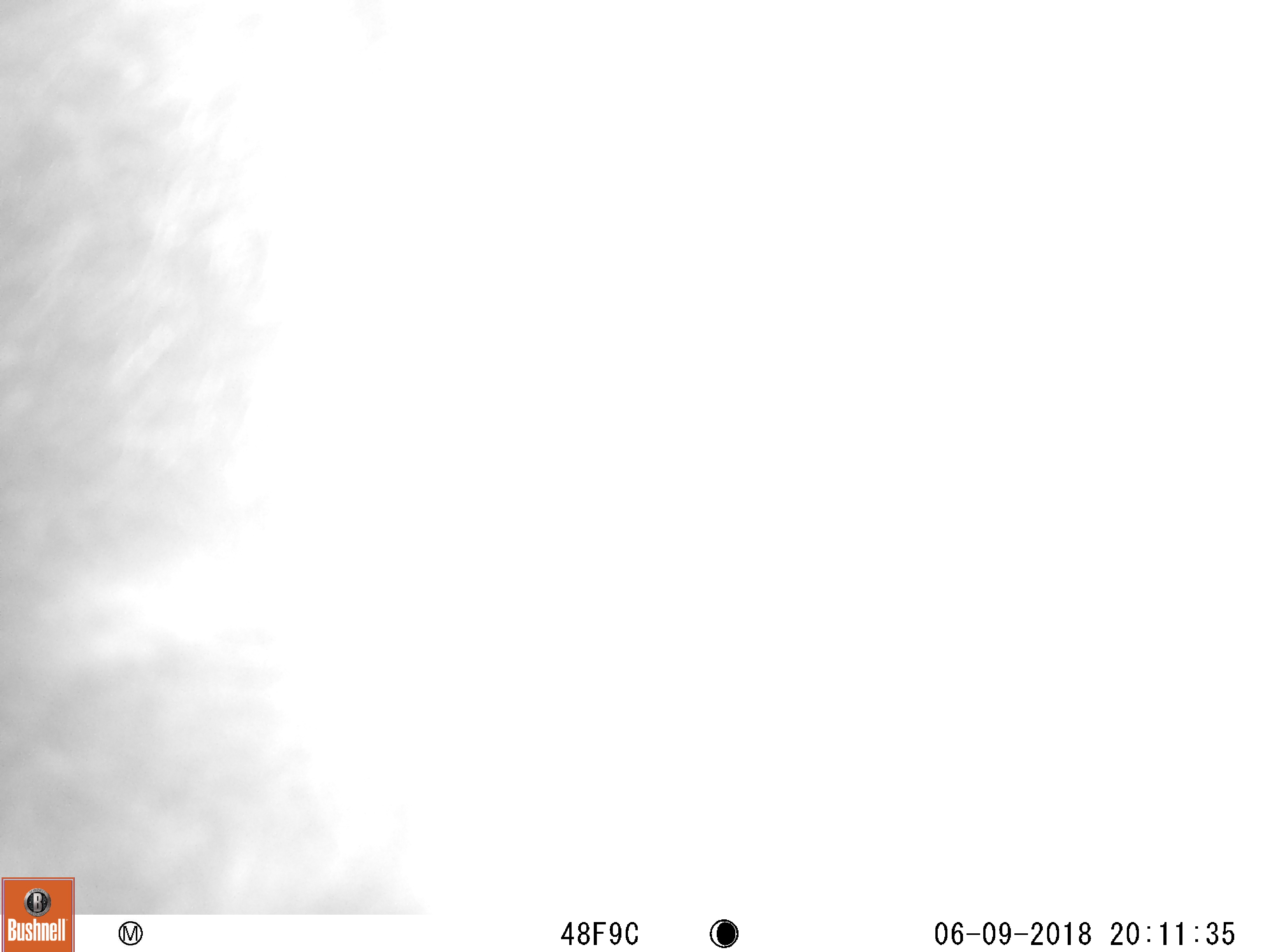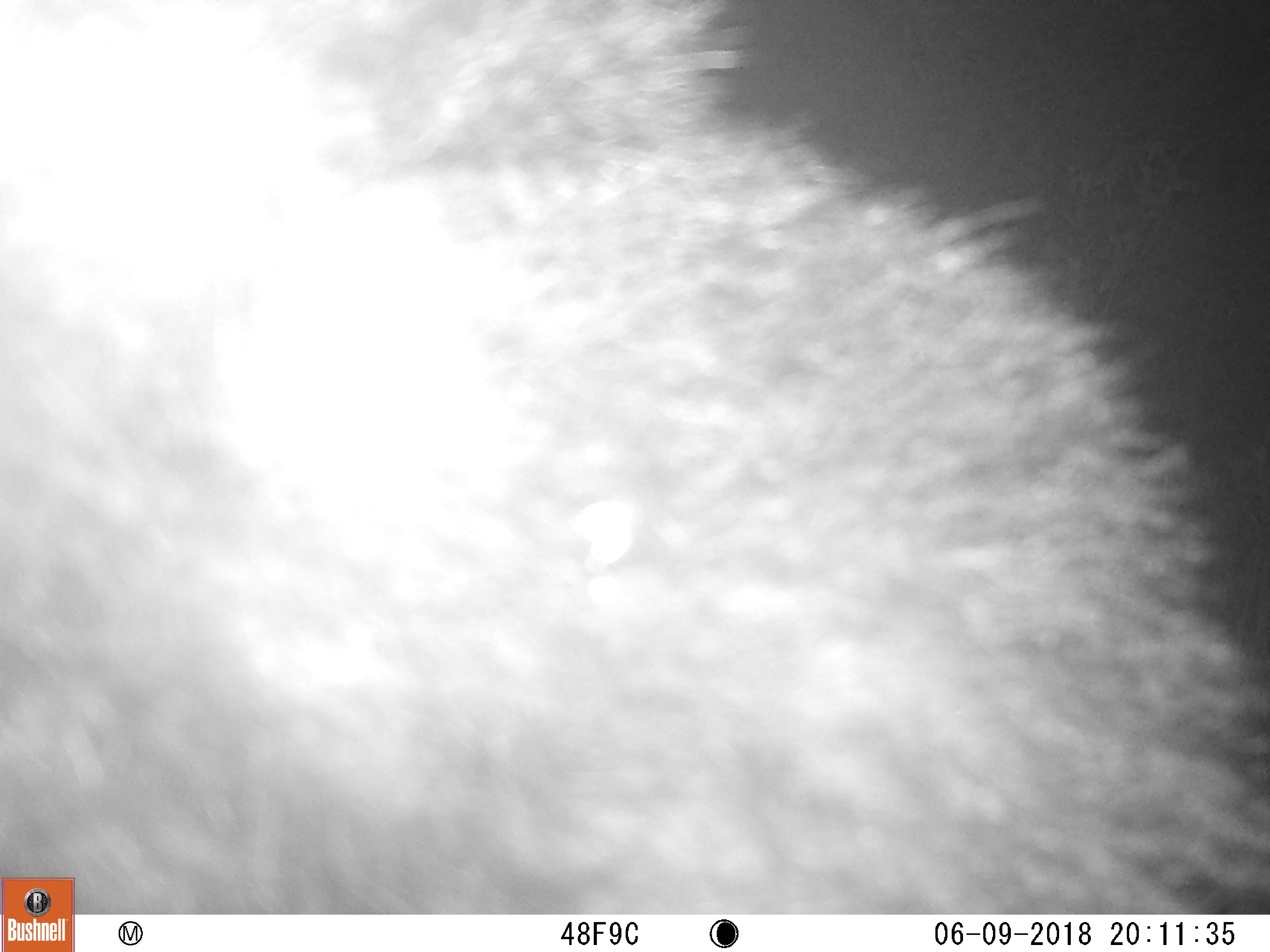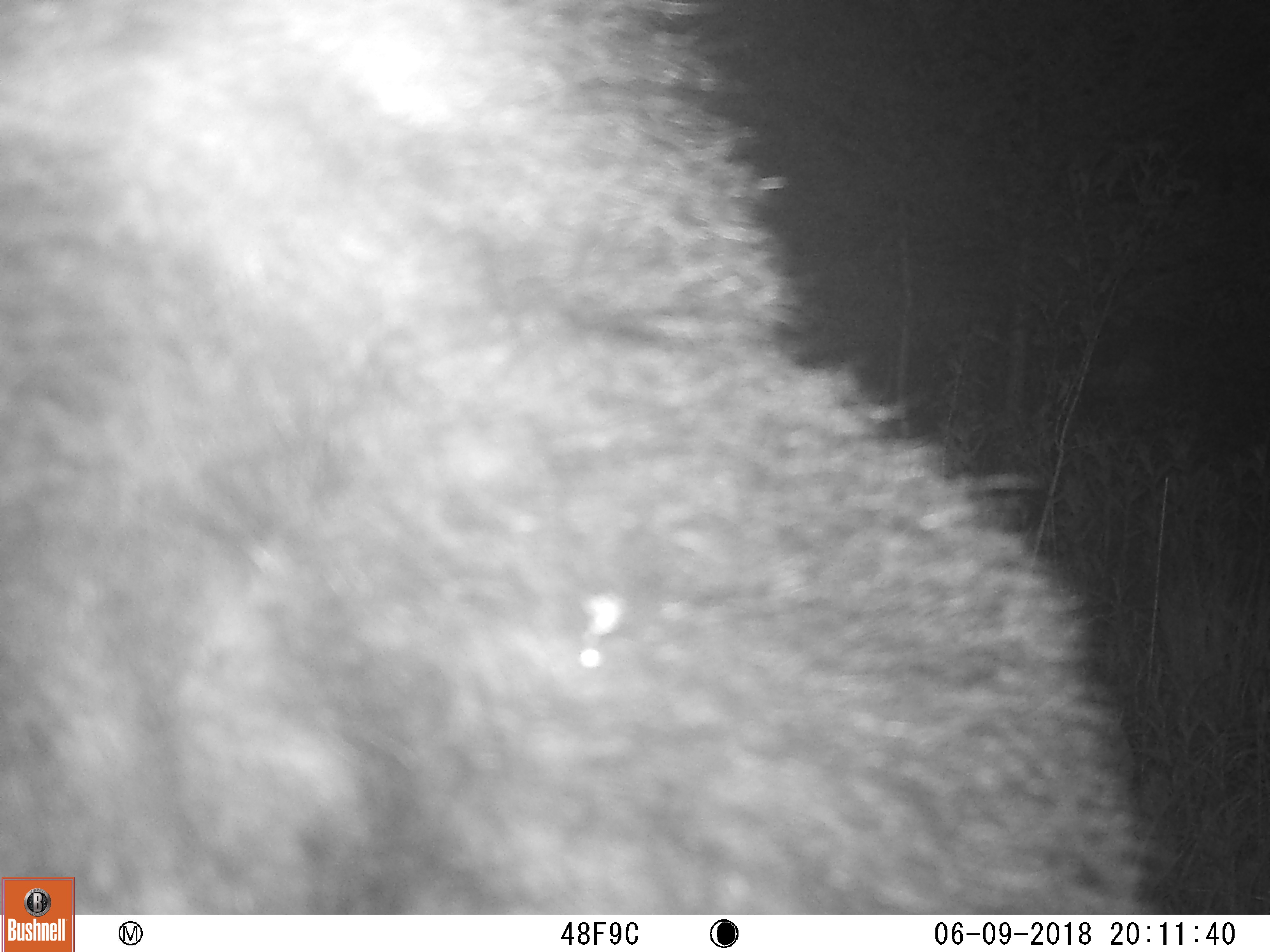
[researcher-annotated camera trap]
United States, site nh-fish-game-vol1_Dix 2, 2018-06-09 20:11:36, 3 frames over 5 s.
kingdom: Animalia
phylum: Chordata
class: Mammalia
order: Carnivora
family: Ursidae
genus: Ursus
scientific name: Ursus americanus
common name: black bear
Black bear (Ursus americanus).